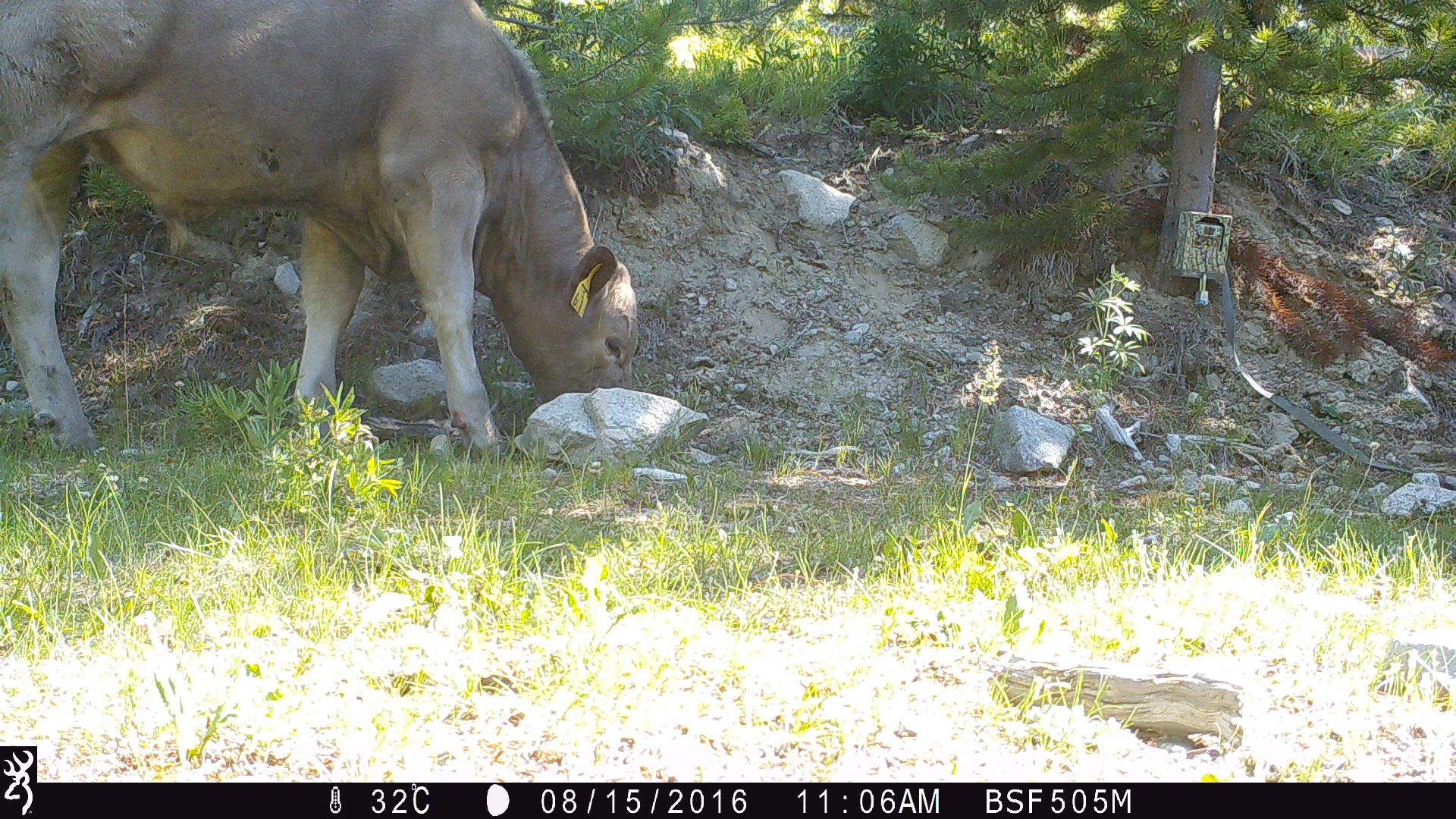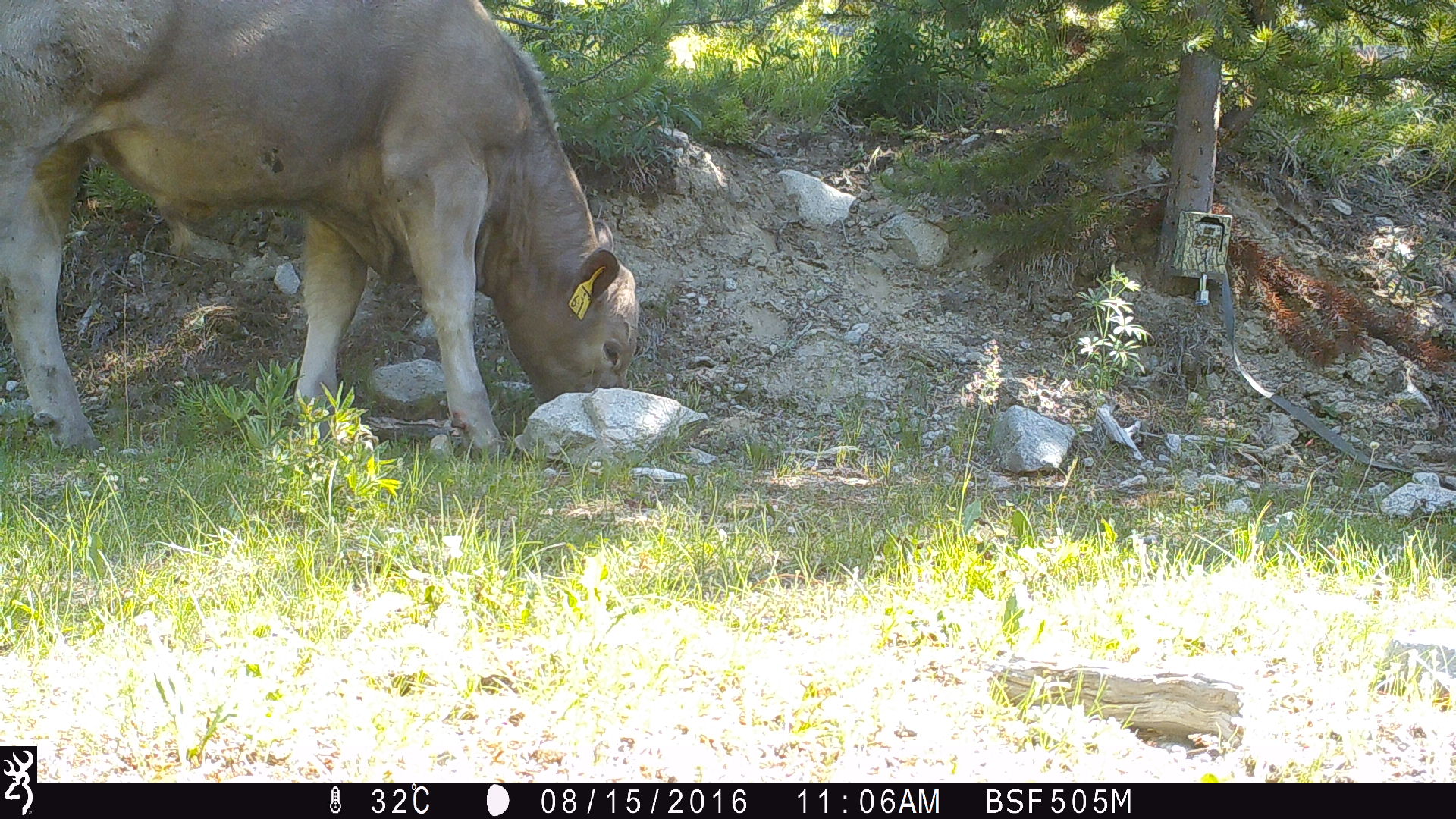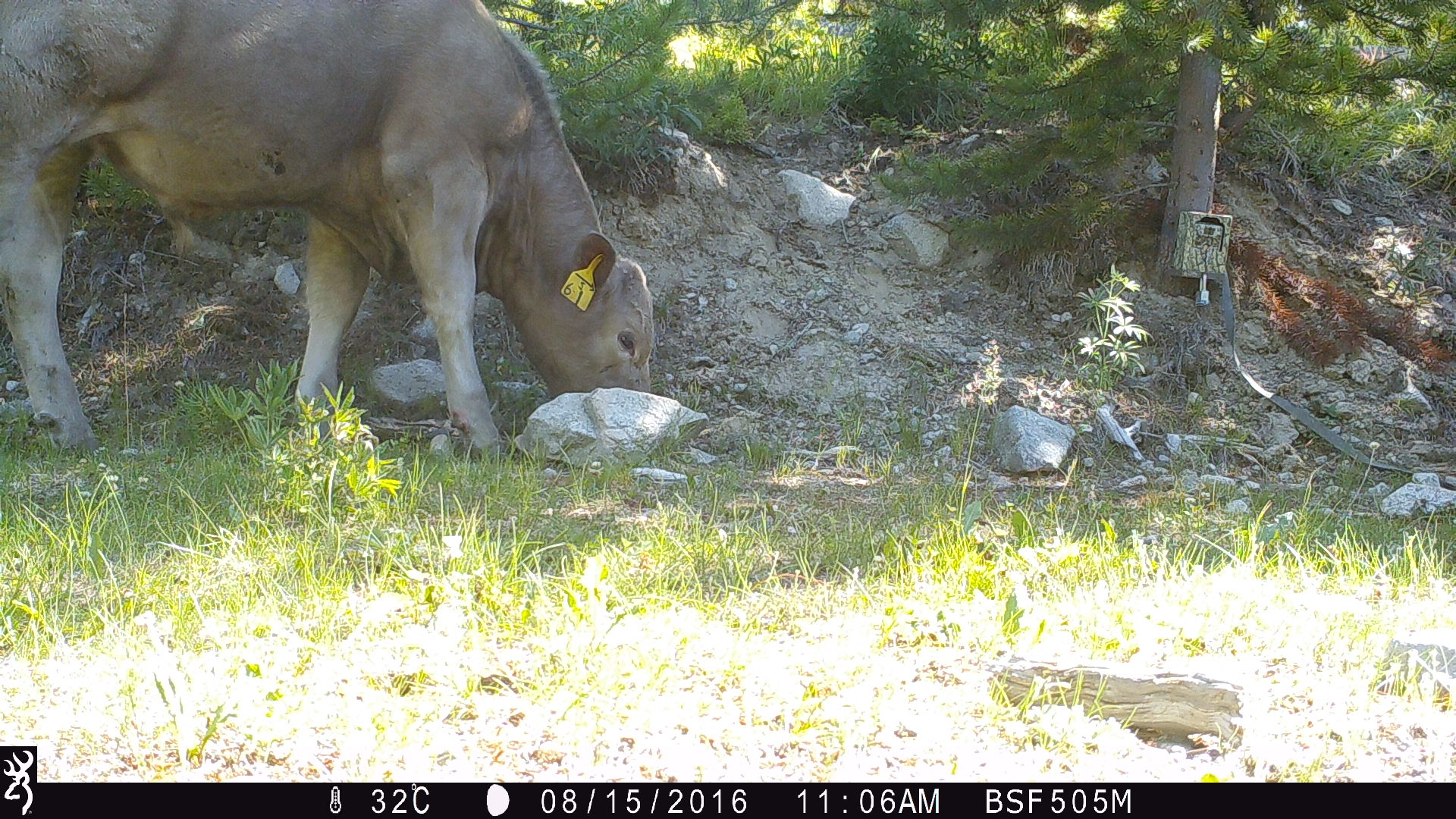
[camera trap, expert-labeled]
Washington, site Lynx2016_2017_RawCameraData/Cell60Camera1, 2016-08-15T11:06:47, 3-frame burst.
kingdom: Animalia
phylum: Chordata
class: Mammalia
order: Artiodactyla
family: Bovidae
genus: Bos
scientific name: Bos taurus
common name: domestic cattle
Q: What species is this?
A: Domestic cattle (Bos taurus).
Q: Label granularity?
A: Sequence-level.